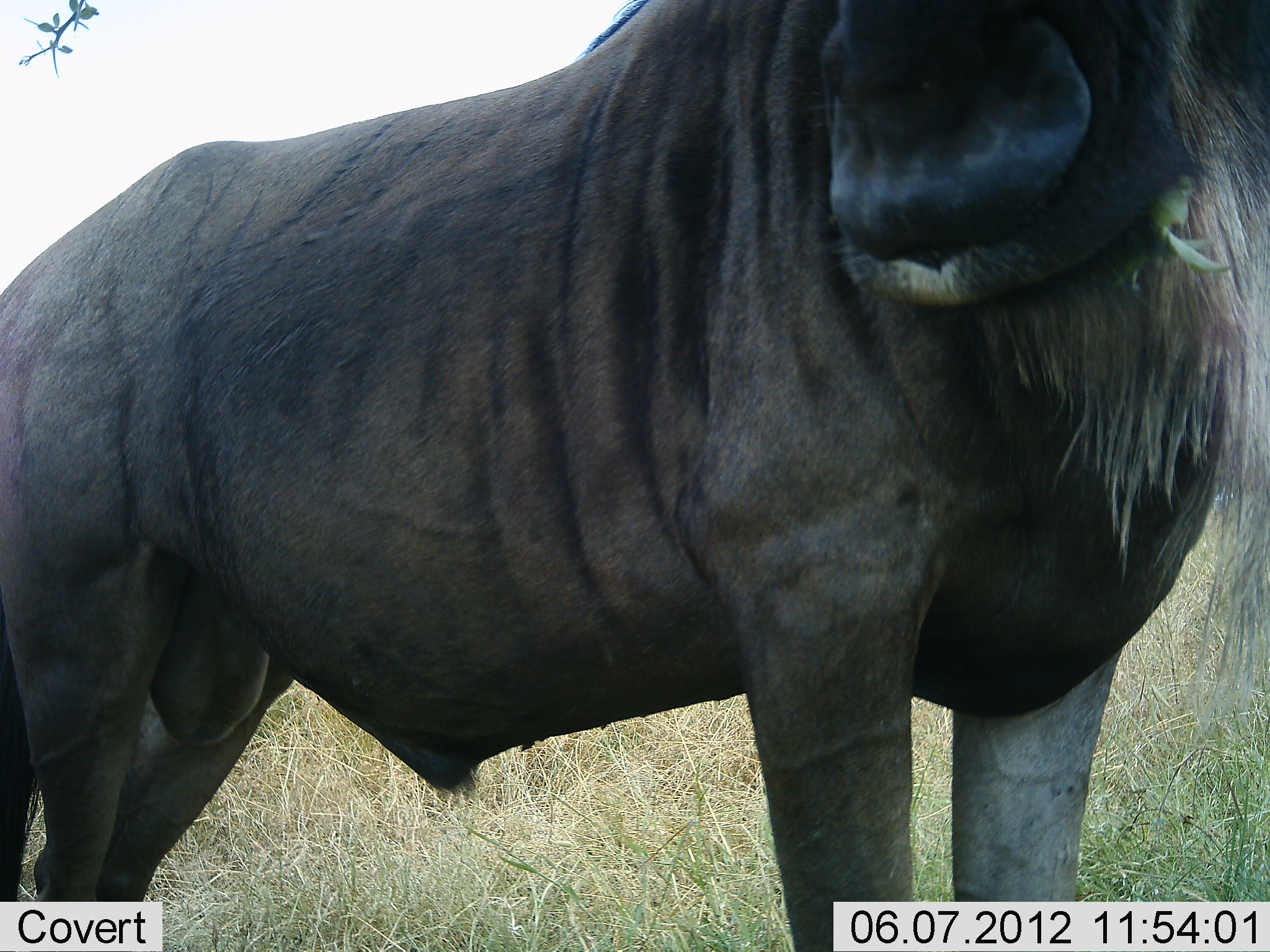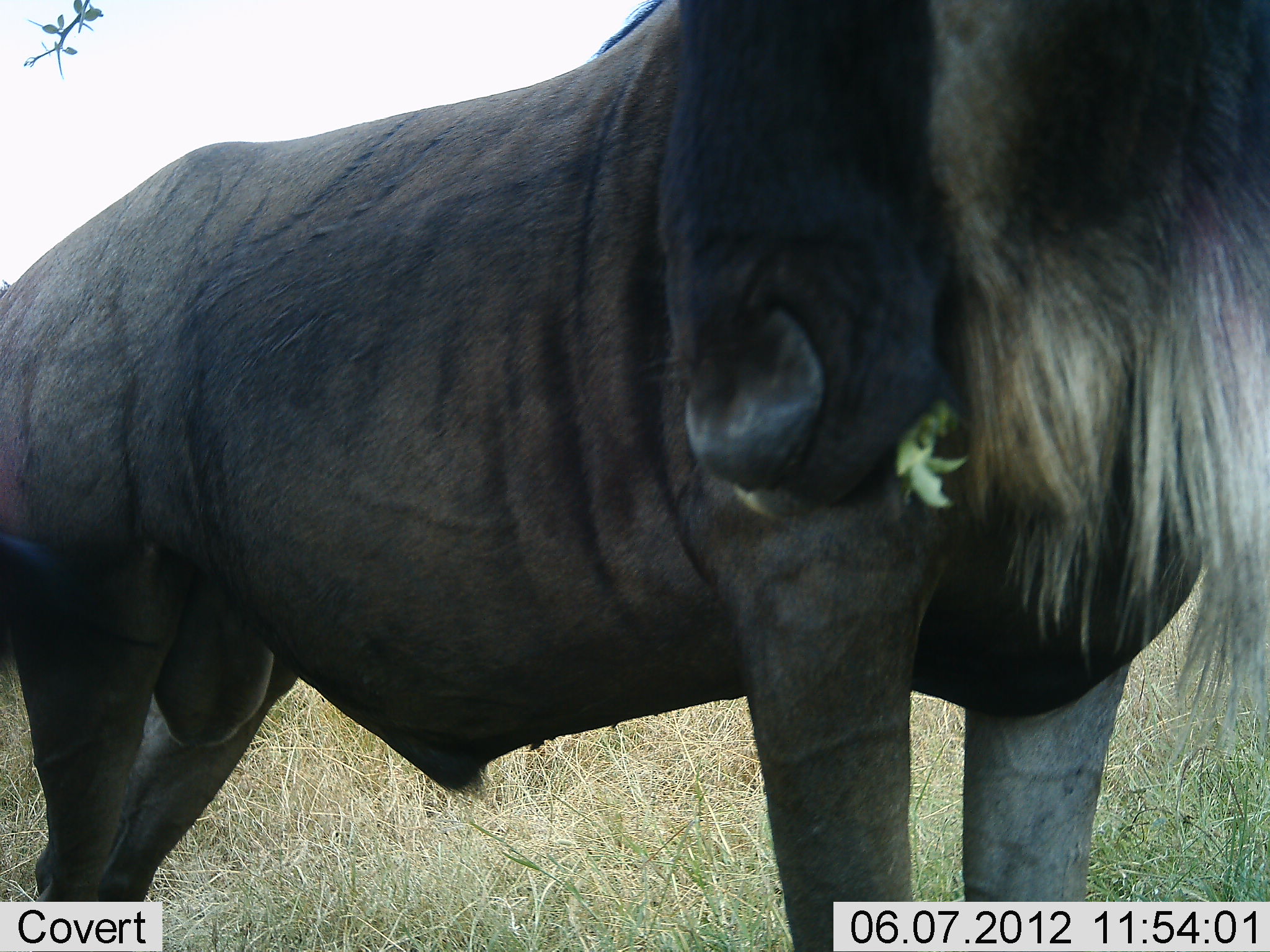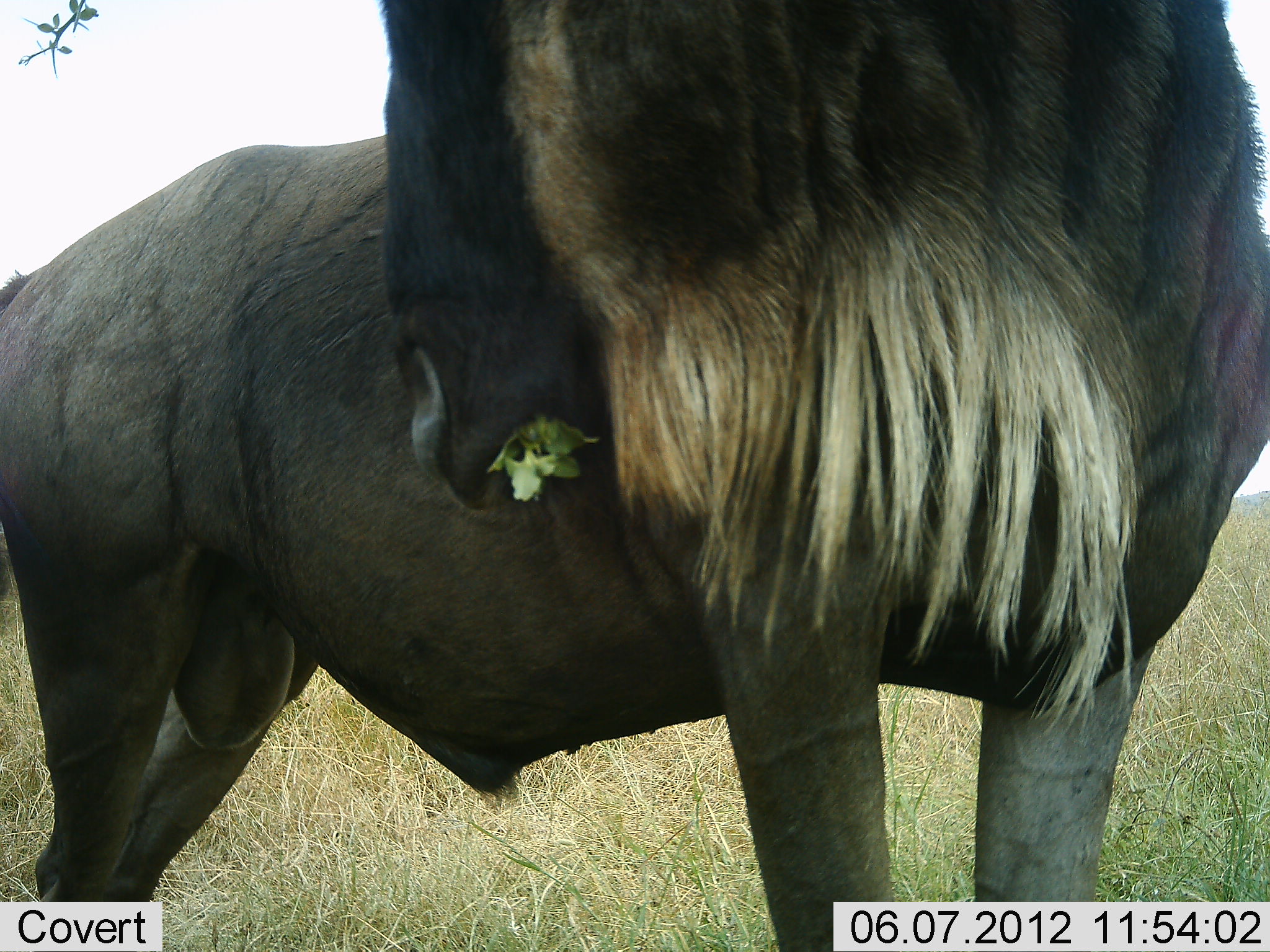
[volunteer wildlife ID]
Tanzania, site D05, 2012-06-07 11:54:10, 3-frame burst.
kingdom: Animalia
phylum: Chordata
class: Mammalia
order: Artiodactyla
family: Bovidae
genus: Connochaetes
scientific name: Connochaetes taurinus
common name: blue wildebeest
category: wildebeest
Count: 1.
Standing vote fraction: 60%.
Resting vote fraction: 0%.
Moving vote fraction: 0%.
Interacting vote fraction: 0%.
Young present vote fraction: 0%.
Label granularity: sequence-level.